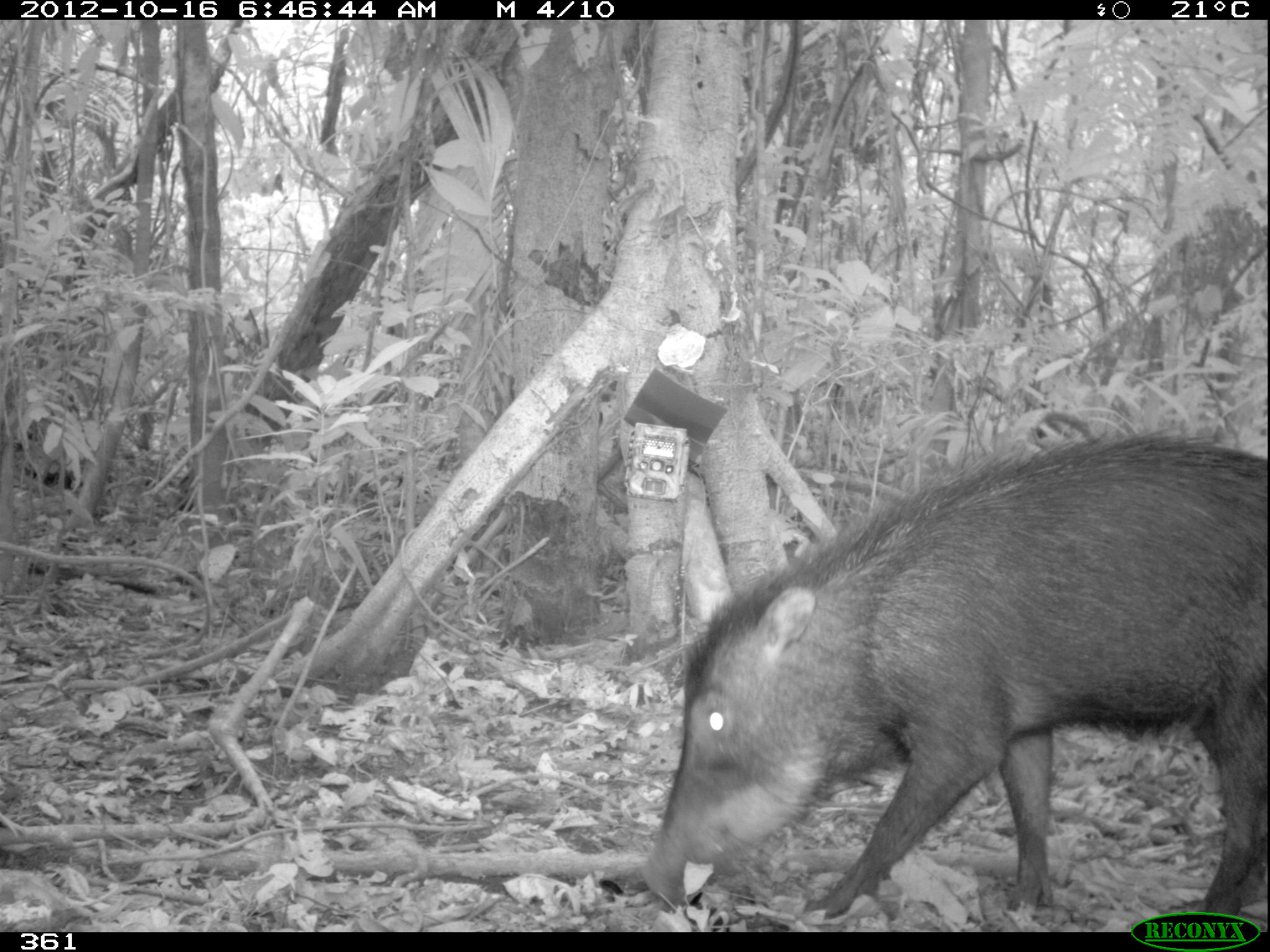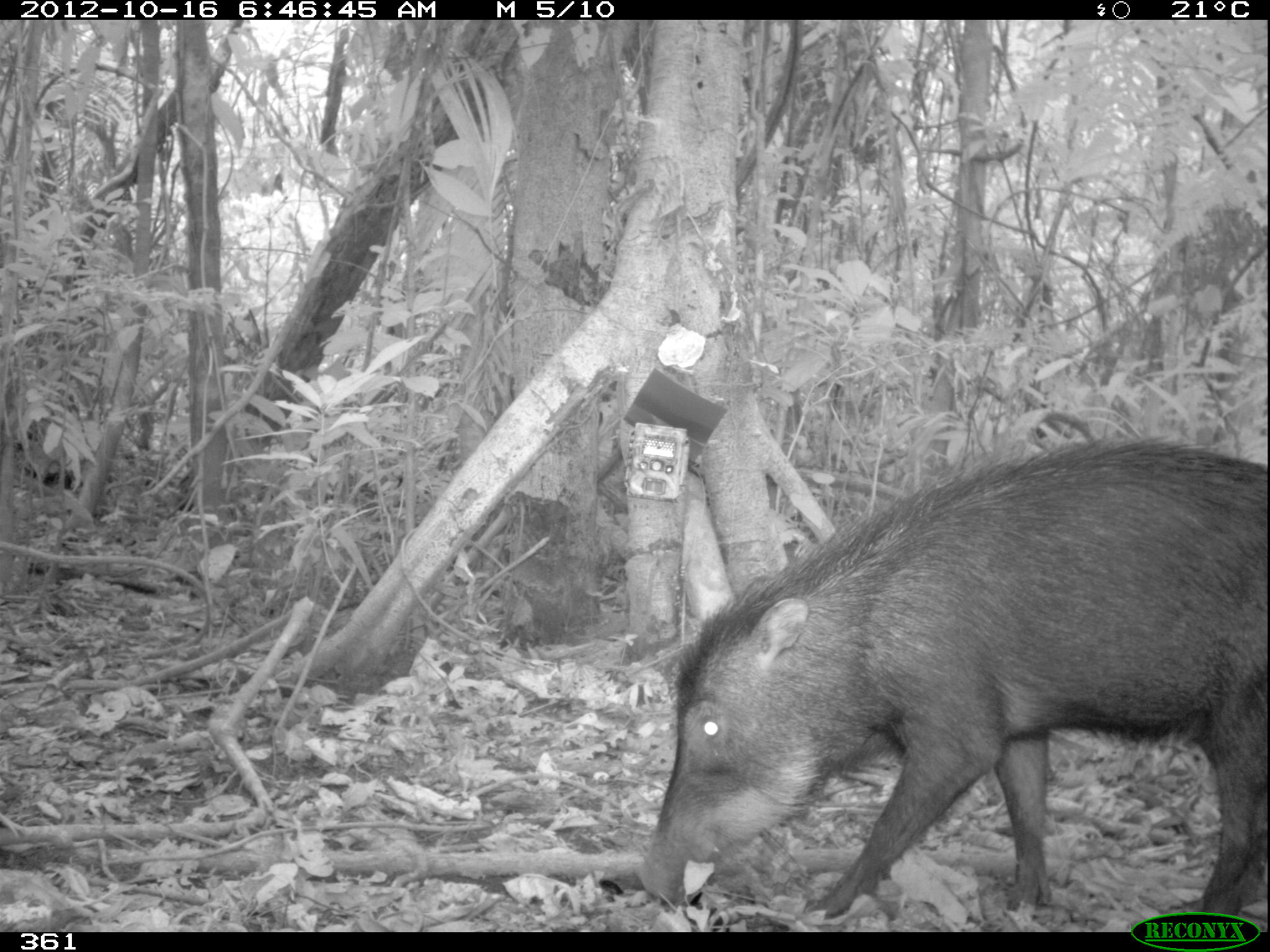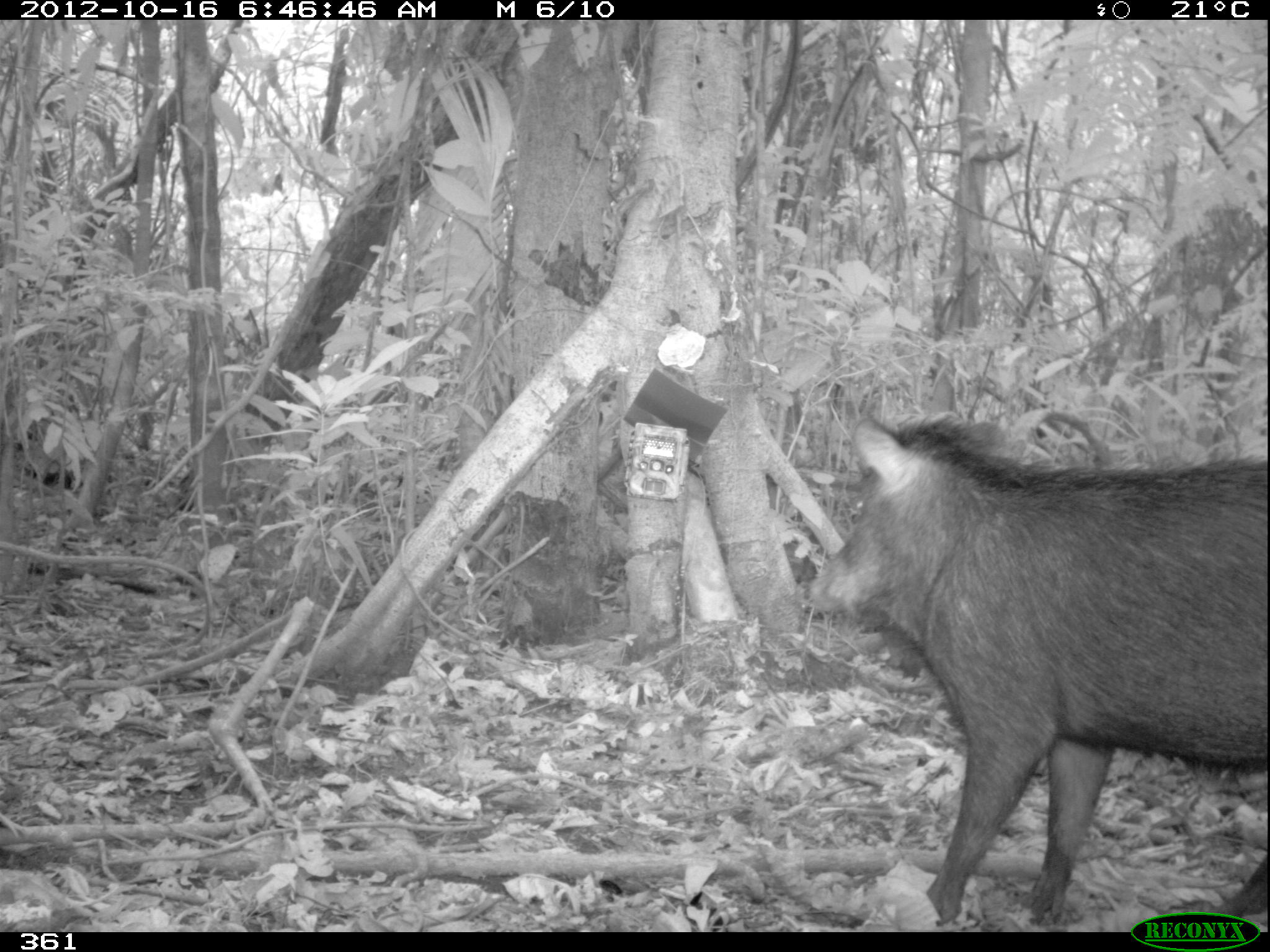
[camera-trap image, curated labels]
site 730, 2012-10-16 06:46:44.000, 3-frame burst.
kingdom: Animalia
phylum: Chordata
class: Mammalia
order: Artiodactyla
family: Tayassuidae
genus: Tayassu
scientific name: Tayassu pecari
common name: white-lipped peccary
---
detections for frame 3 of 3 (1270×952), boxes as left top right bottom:
tayassu pecari: 802 409 1270 932